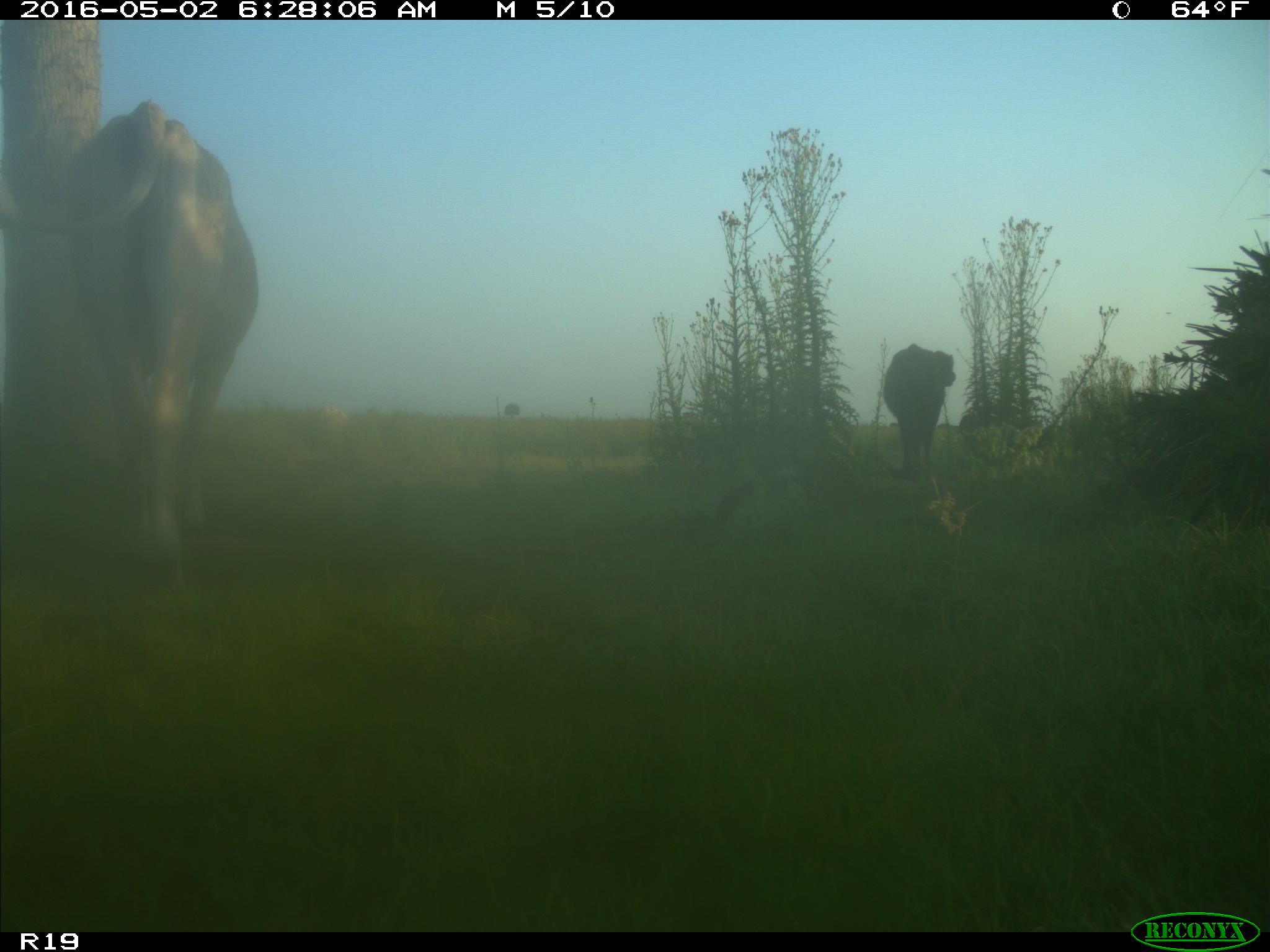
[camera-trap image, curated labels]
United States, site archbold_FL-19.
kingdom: Animalia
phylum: Chordata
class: Mammalia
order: Artiodactyla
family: Bovidae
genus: Bos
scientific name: Bos taurus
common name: domestic cow